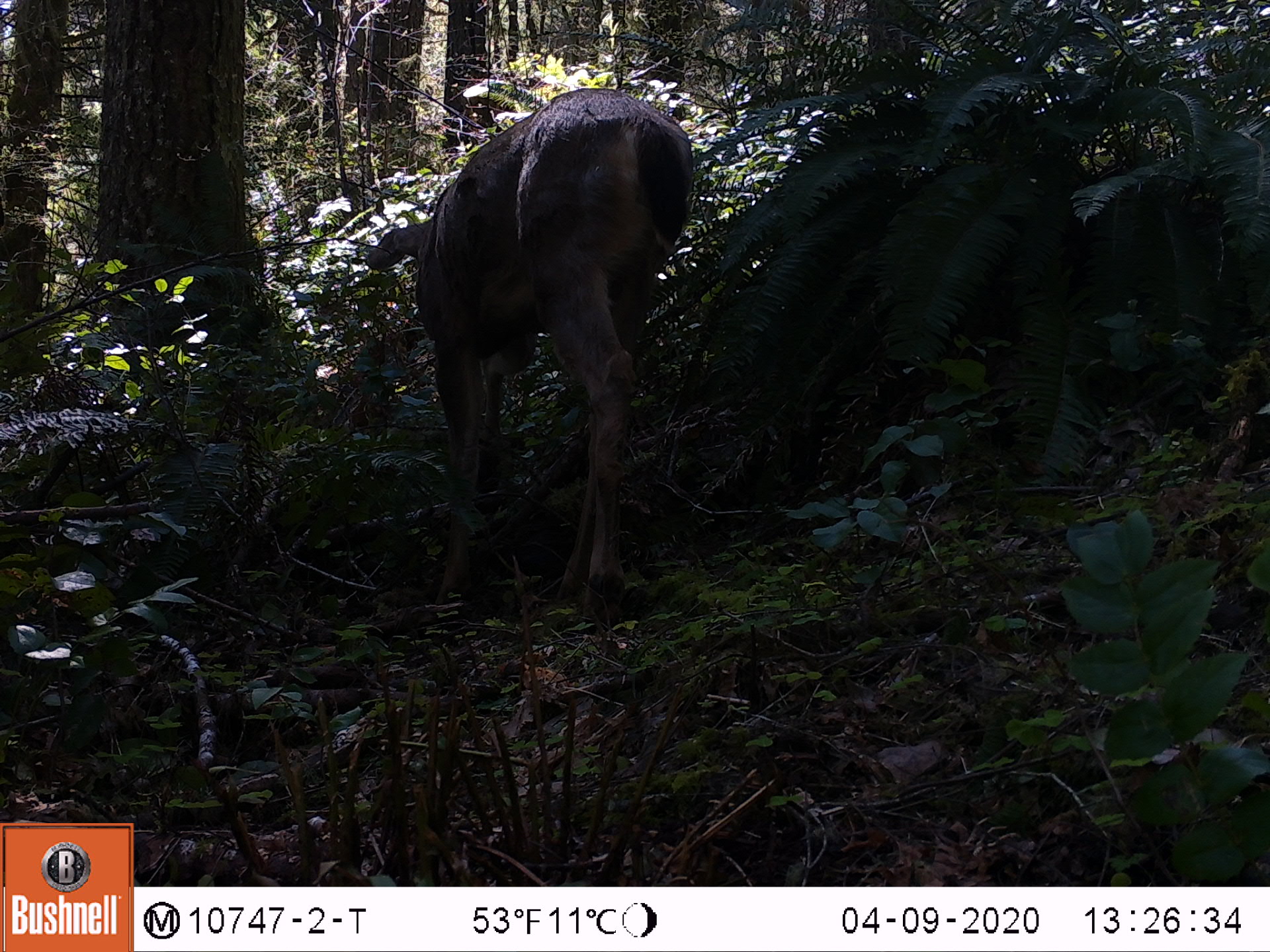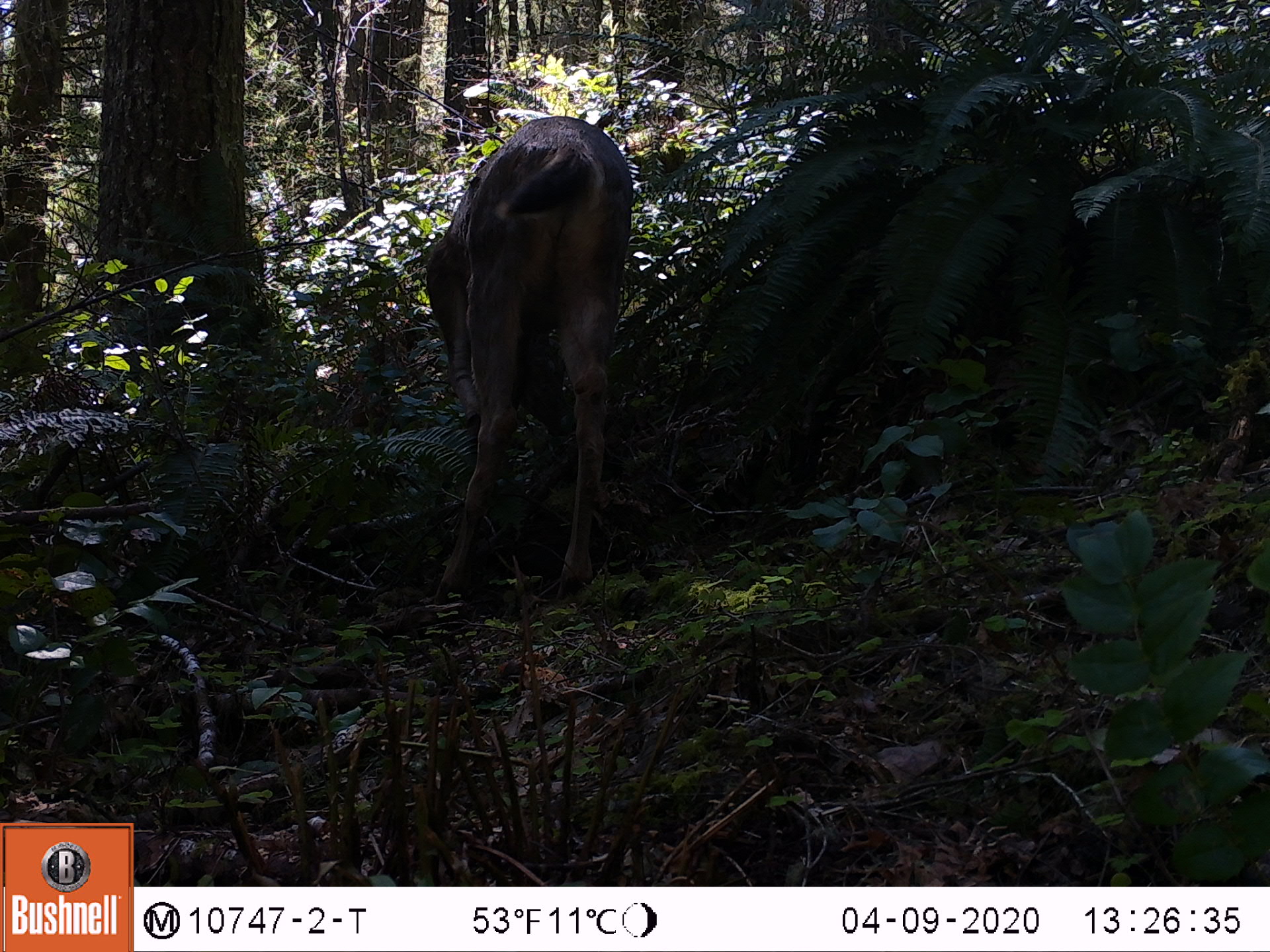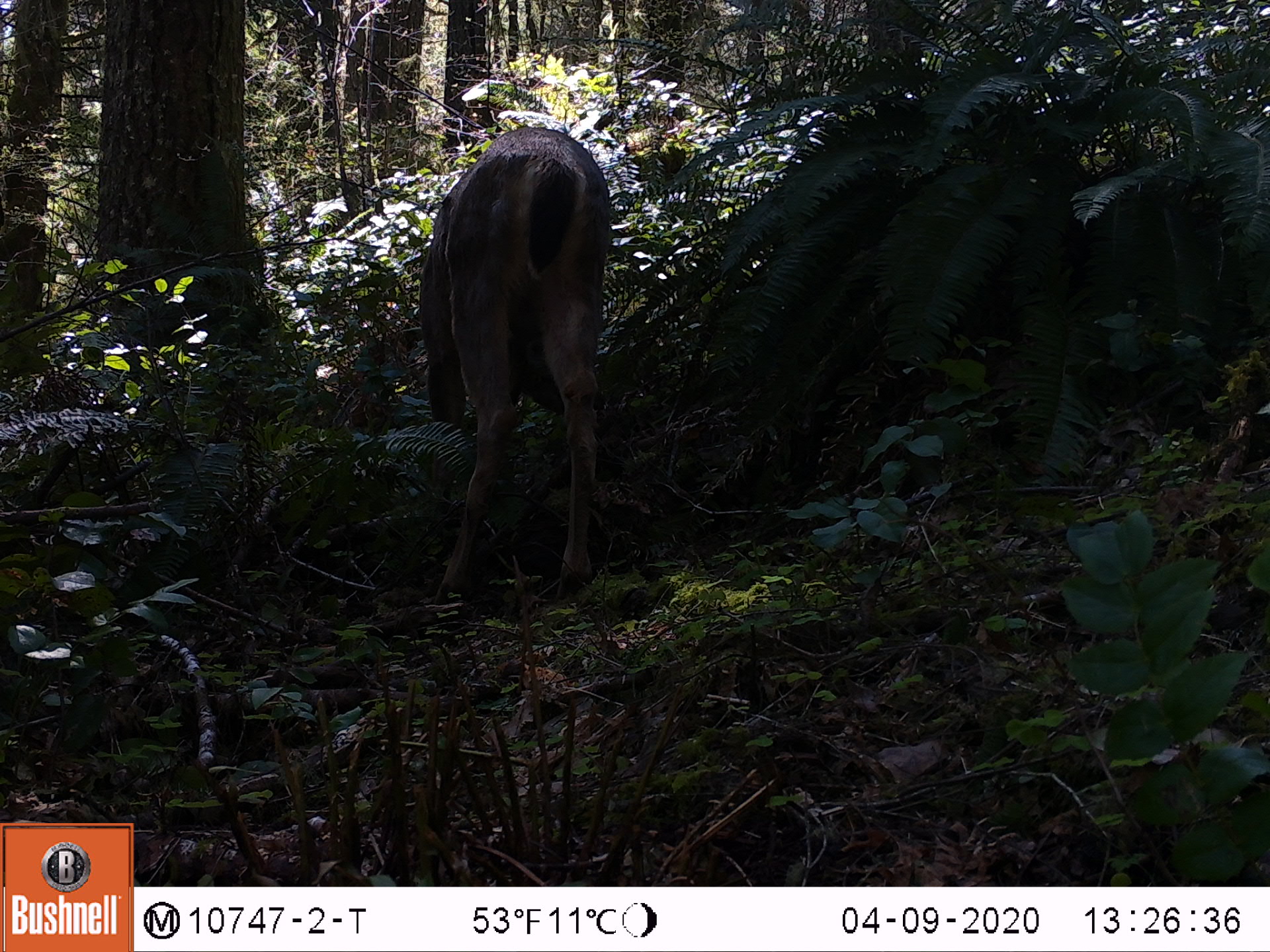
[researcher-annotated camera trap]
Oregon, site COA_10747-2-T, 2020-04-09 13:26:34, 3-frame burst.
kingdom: Animalia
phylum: Chordata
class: Mammalia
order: Artiodactyla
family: Cervidae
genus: Odocoileus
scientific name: Odocoileus hemionus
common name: black-tailed deer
Black-tailed deer (Odocoileus hemionus).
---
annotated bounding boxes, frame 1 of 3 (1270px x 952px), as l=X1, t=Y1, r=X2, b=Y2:
black-tailed deer: l=358, t=82, r=706, b=613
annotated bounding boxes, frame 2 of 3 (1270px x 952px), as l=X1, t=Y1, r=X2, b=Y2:
black-tailed deer: l=406, t=98, r=651, b=609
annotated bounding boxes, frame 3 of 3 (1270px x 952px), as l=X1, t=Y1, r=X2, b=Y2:
black-tailed deer: l=400, t=117, r=622, b=613